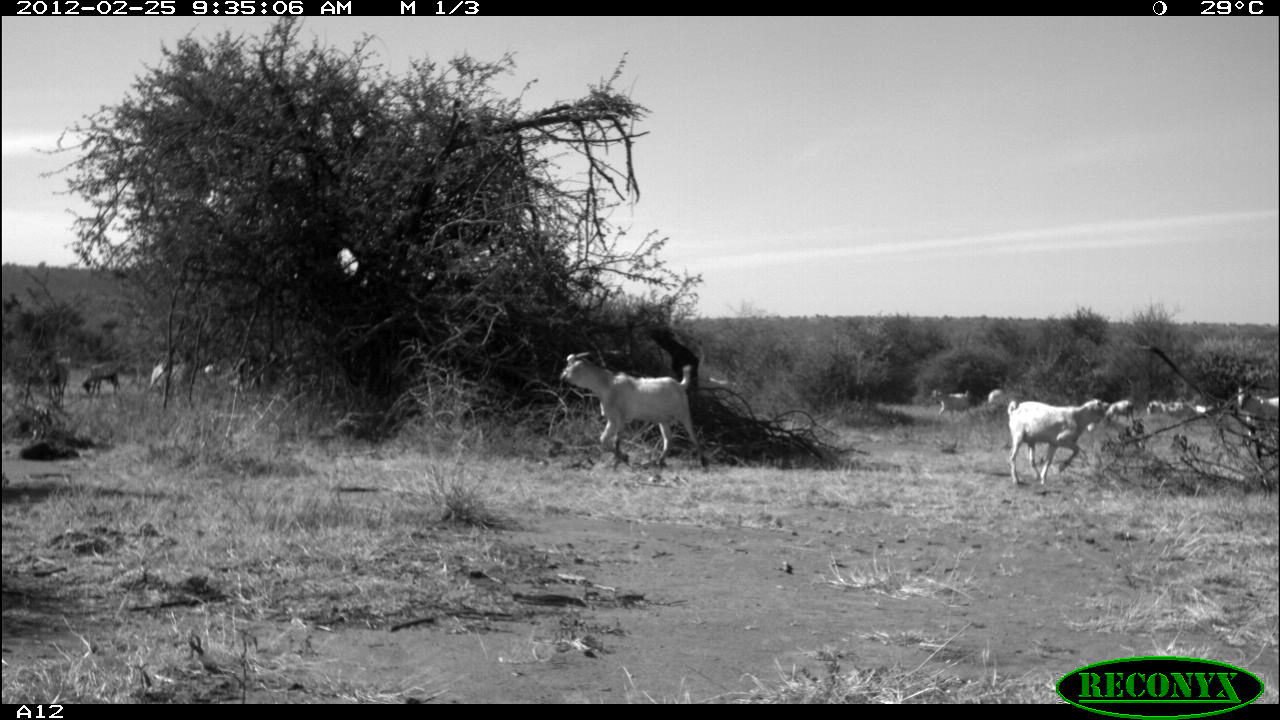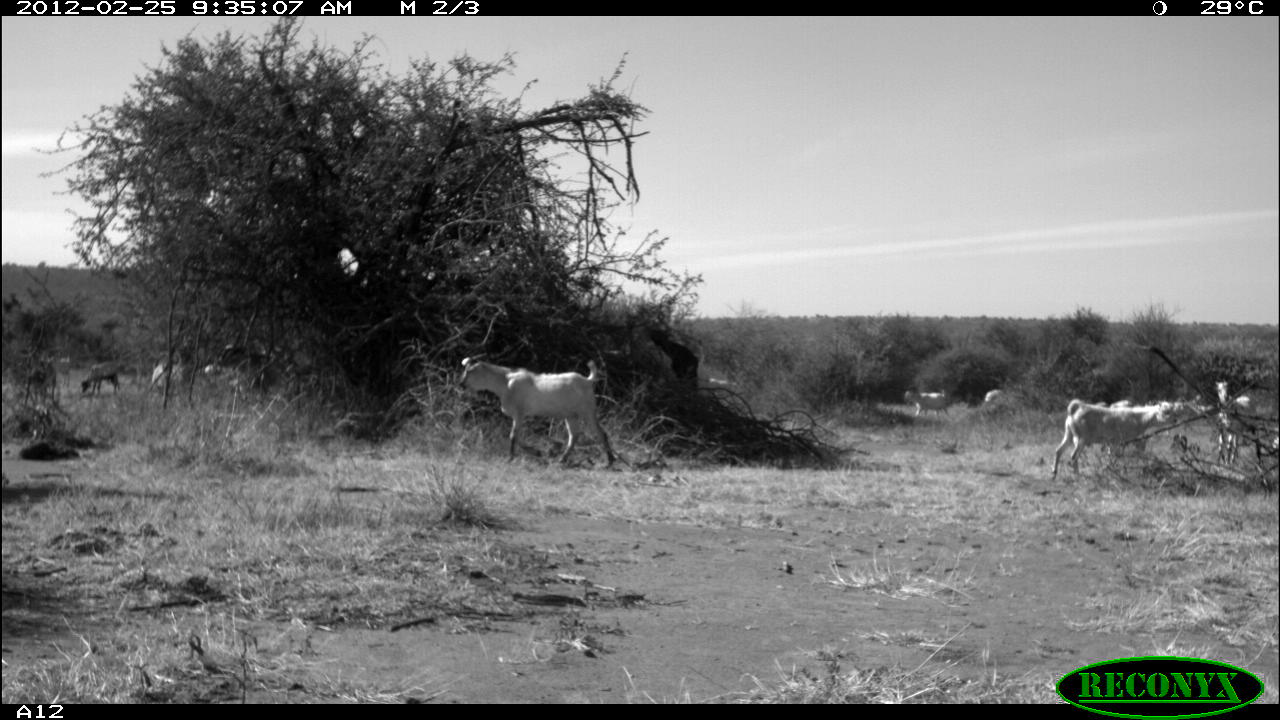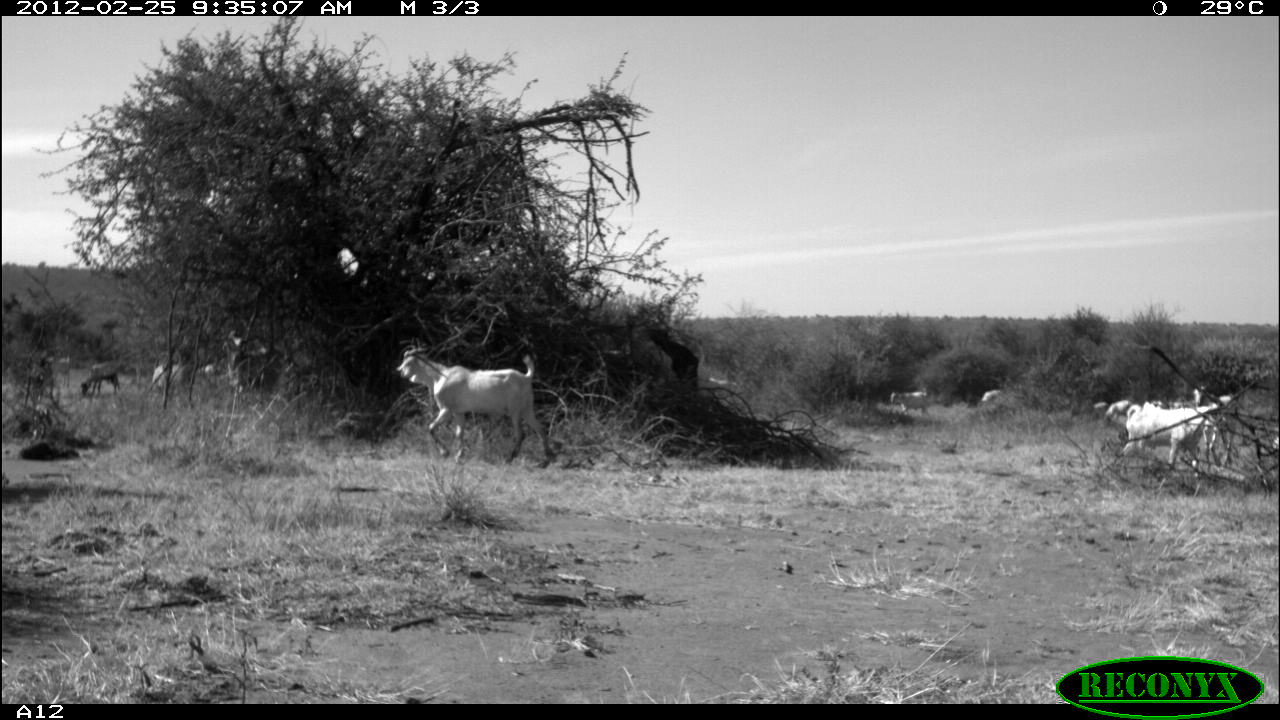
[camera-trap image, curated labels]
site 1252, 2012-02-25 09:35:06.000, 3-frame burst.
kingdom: Animalia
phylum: Chordata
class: Mammalia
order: Artiodactyla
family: Bovidae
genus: Capra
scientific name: Capra aegagrus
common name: wild goat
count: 13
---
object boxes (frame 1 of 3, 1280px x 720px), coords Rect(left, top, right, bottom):
capra aegagrus: Rect(556, 348, 707, 479); Rect(999, 395, 1111, 491); Rect(644, 314, 700, 390); Rect(1231, 380, 1277, 432); Rect(927, 383, 975, 426); Rect(78, 358, 125, 397); Rect(39, 348, 74, 398); Rect(145, 358, 191, 394); Rect(1099, 390, 1139, 429); Rect(1167, 399, 1210, 425); Rect(1139, 393, 1169, 425); Rect(708, 370, 740, 399); Rect(983, 385, 1011, 413); Rect(201, 361, 229, 385)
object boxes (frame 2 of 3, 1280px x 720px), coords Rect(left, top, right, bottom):
capra aegagrus: Rect(450, 348, 616, 473); Rect(1044, 393, 1185, 481); Rect(1211, 374, 1263, 459); Rect(644, 325, 701, 396); Rect(146, 336, 195, 405); Rect(899, 382, 954, 426); Rect(77, 355, 123, 403); Rect(202, 353, 248, 397); Rect(977, 383, 1017, 413); Rect(703, 370, 739, 396)